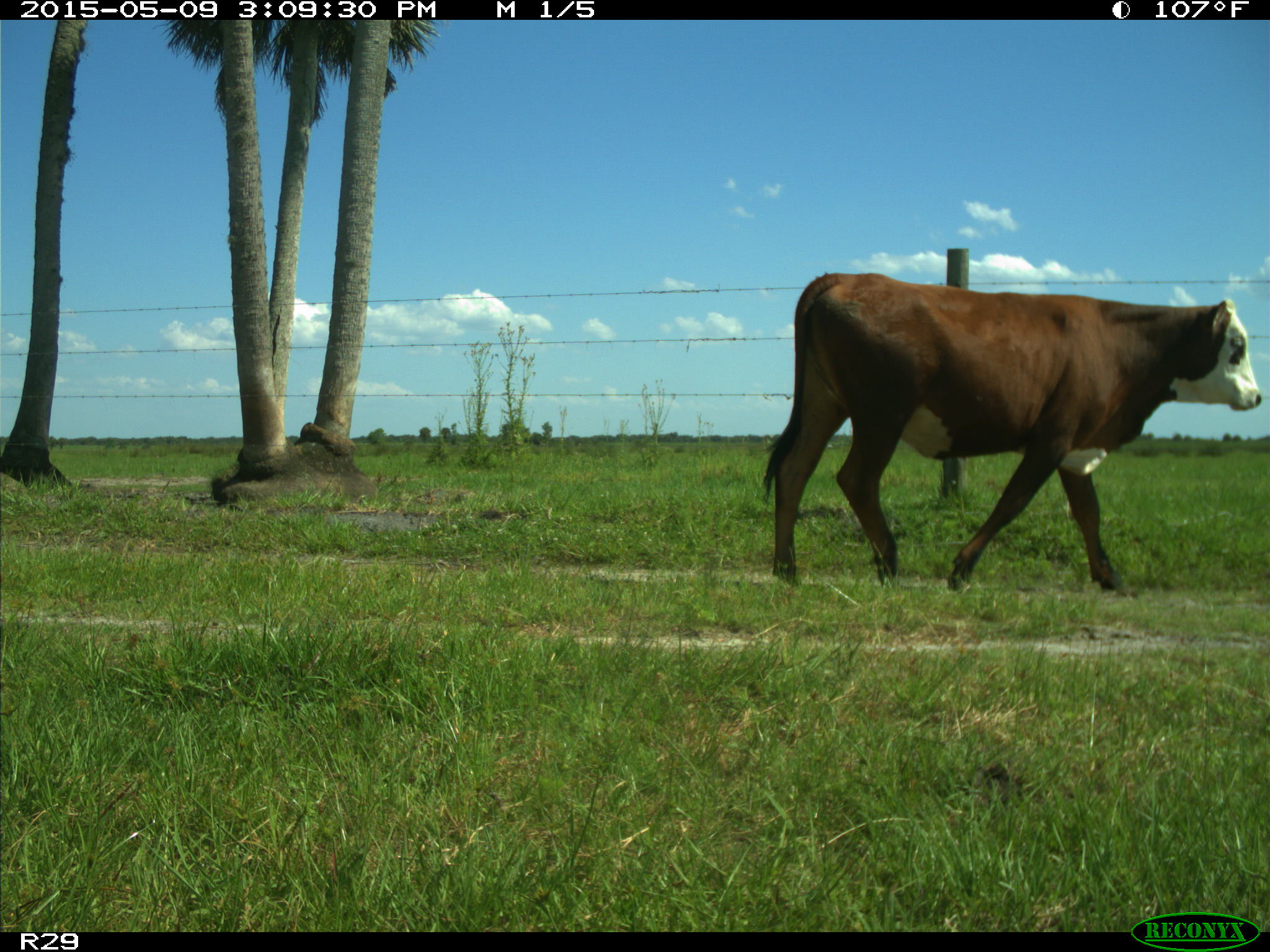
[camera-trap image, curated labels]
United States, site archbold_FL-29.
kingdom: Animalia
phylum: Chordata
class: Mammalia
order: Artiodactyla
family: Bovidae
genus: Bos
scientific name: Bos taurus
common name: domestic cow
Bos taurus (domestic cow).